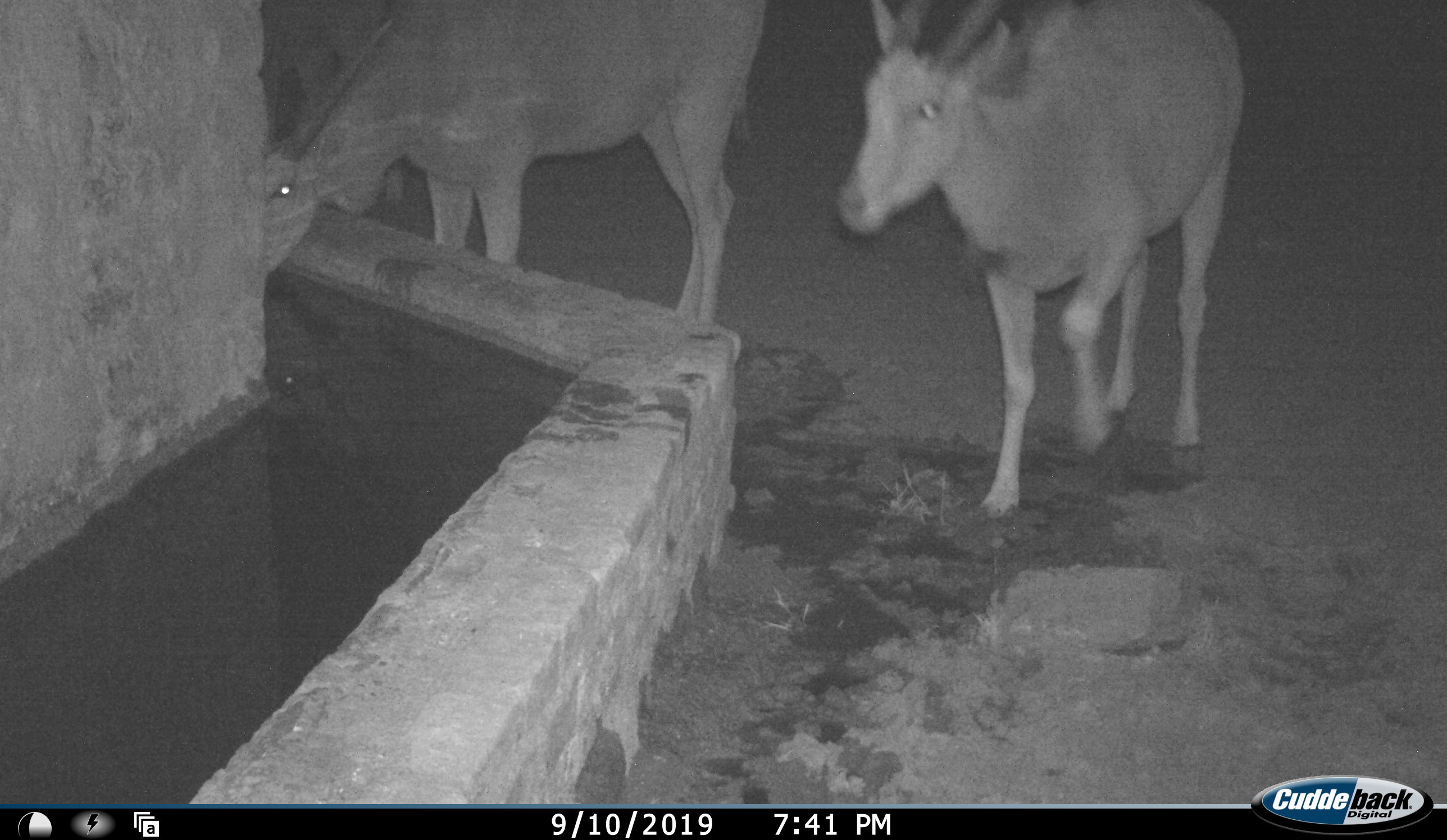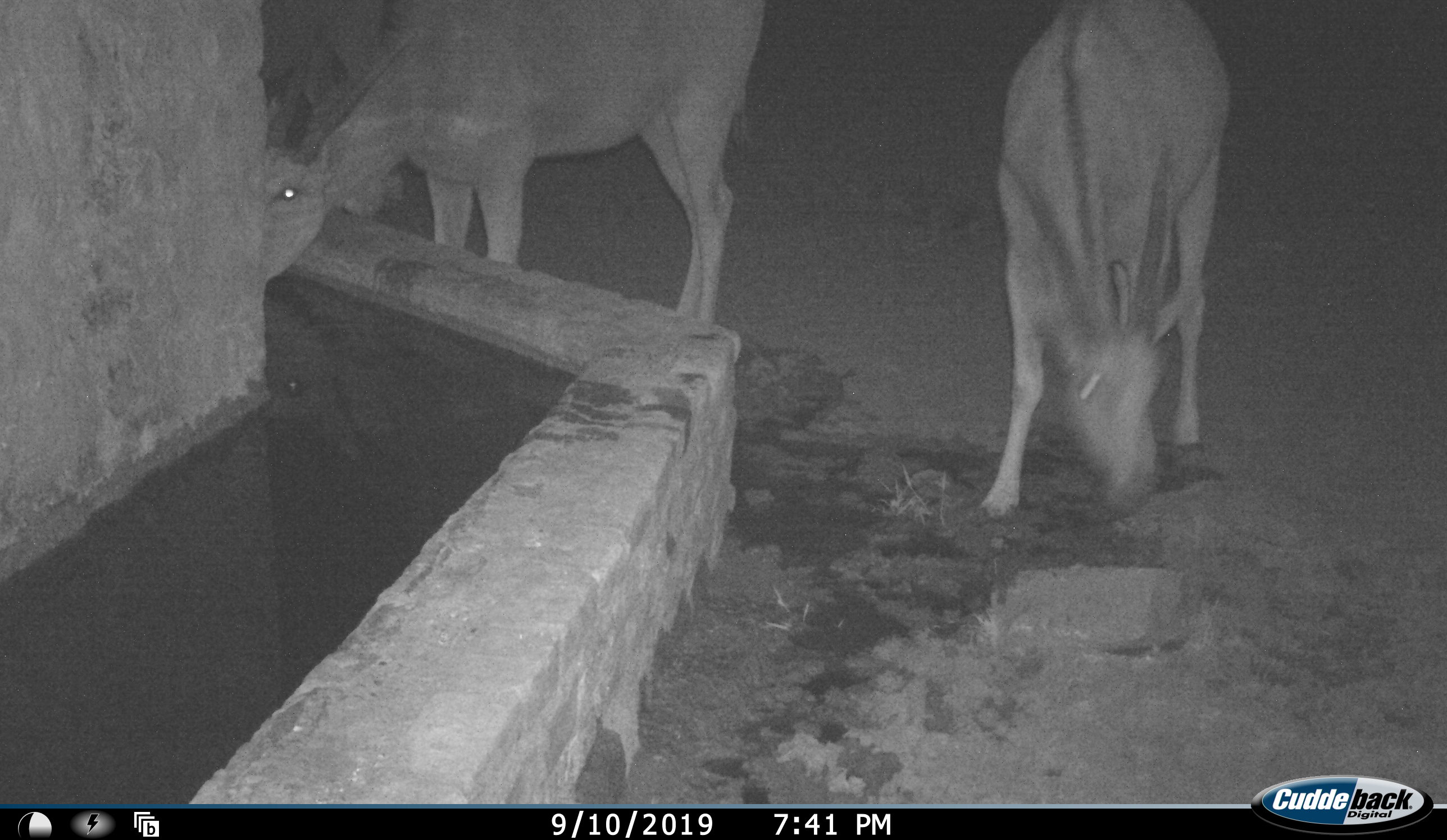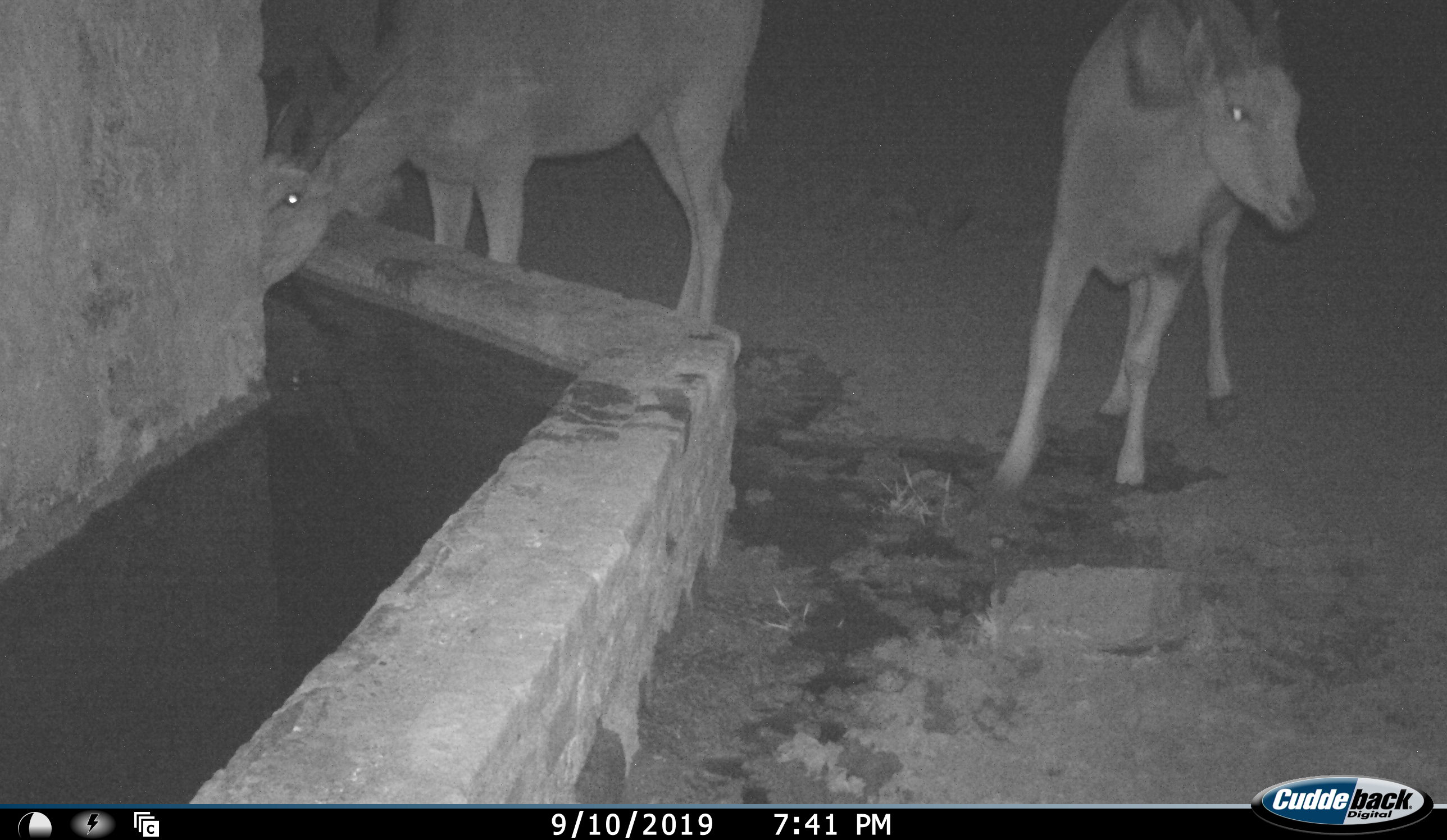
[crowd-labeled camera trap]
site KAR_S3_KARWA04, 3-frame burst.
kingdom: Animalia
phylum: Chordata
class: Mammalia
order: Artiodactyla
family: Bovidae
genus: Tragelaphus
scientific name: Tragelaphus oryx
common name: eland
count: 2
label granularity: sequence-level